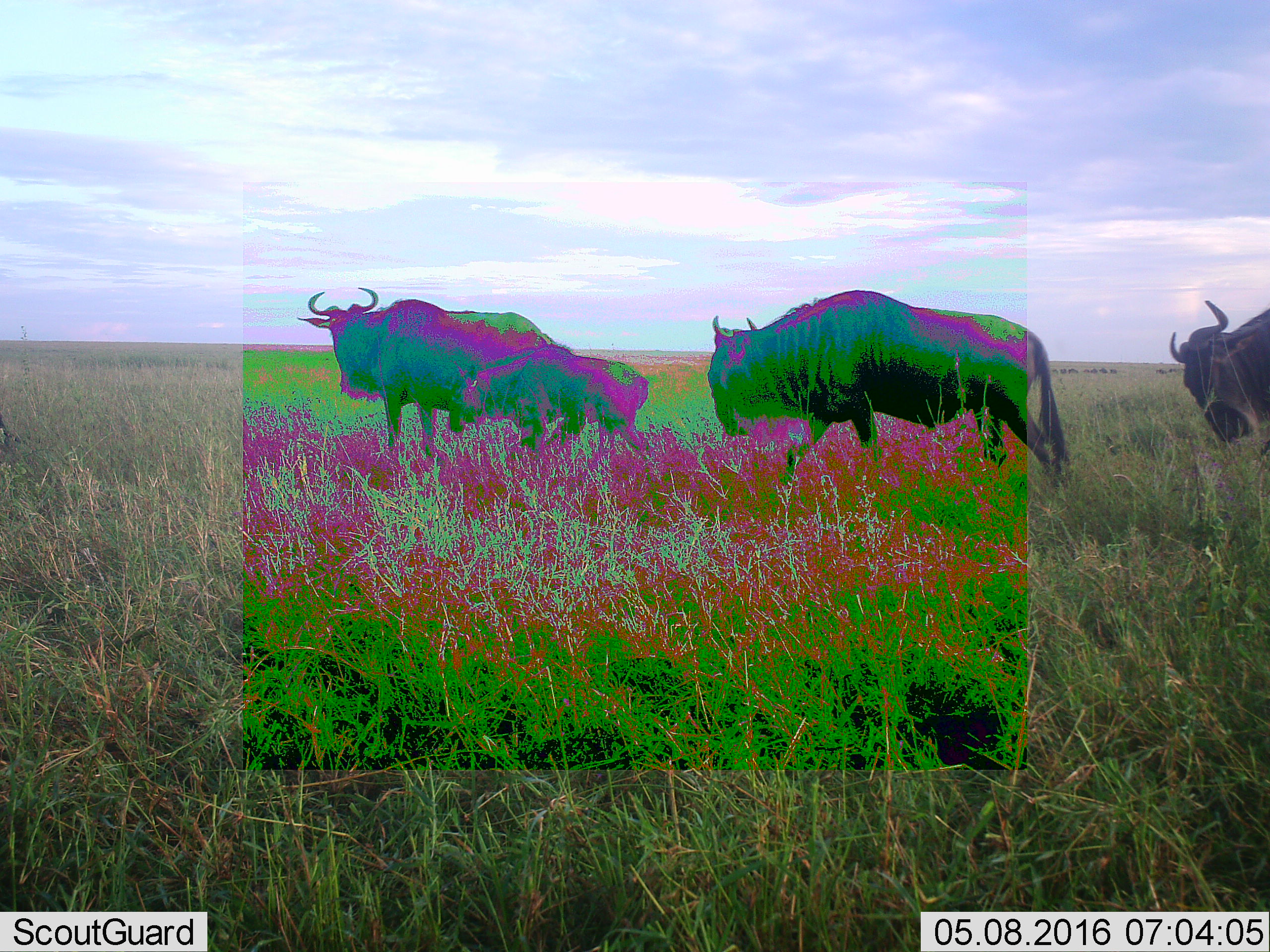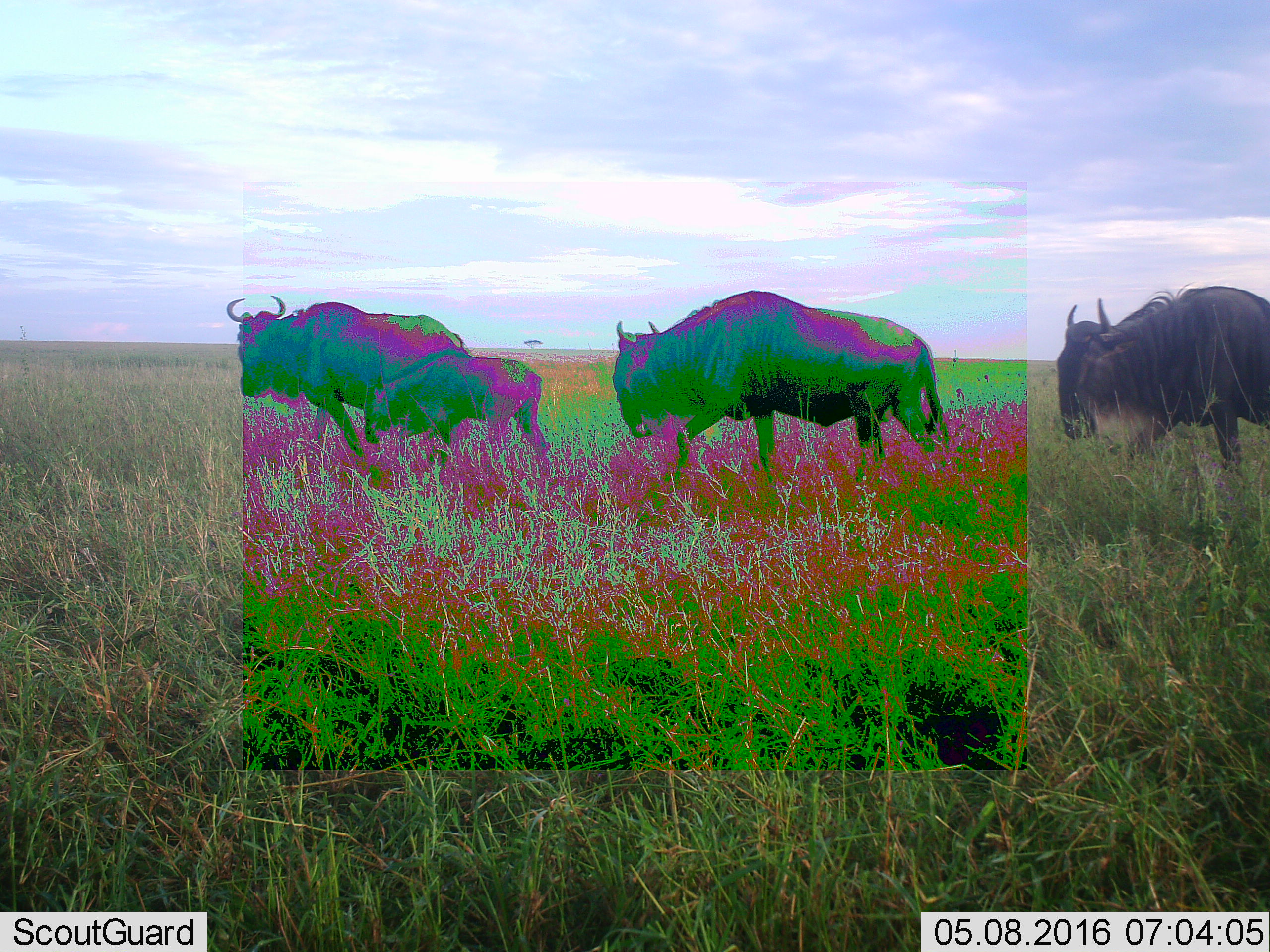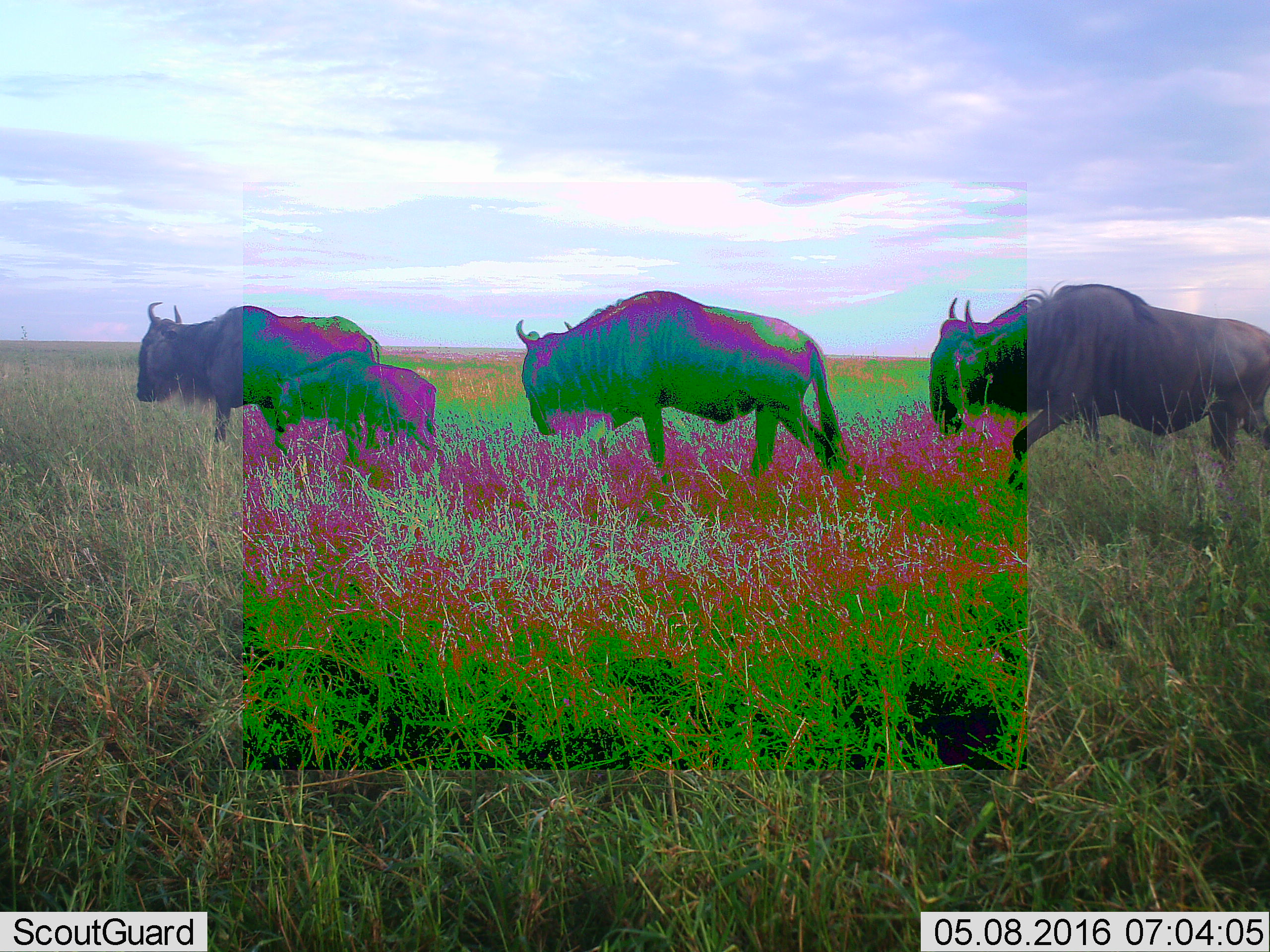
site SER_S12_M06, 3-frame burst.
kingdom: Animalia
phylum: Chordata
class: Mammalia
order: Artiodactyla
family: Bovidae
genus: Connochaetes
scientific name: Connochaetes taurinus taurinus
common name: blue wildebeest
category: wildebeestblue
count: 4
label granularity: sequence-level